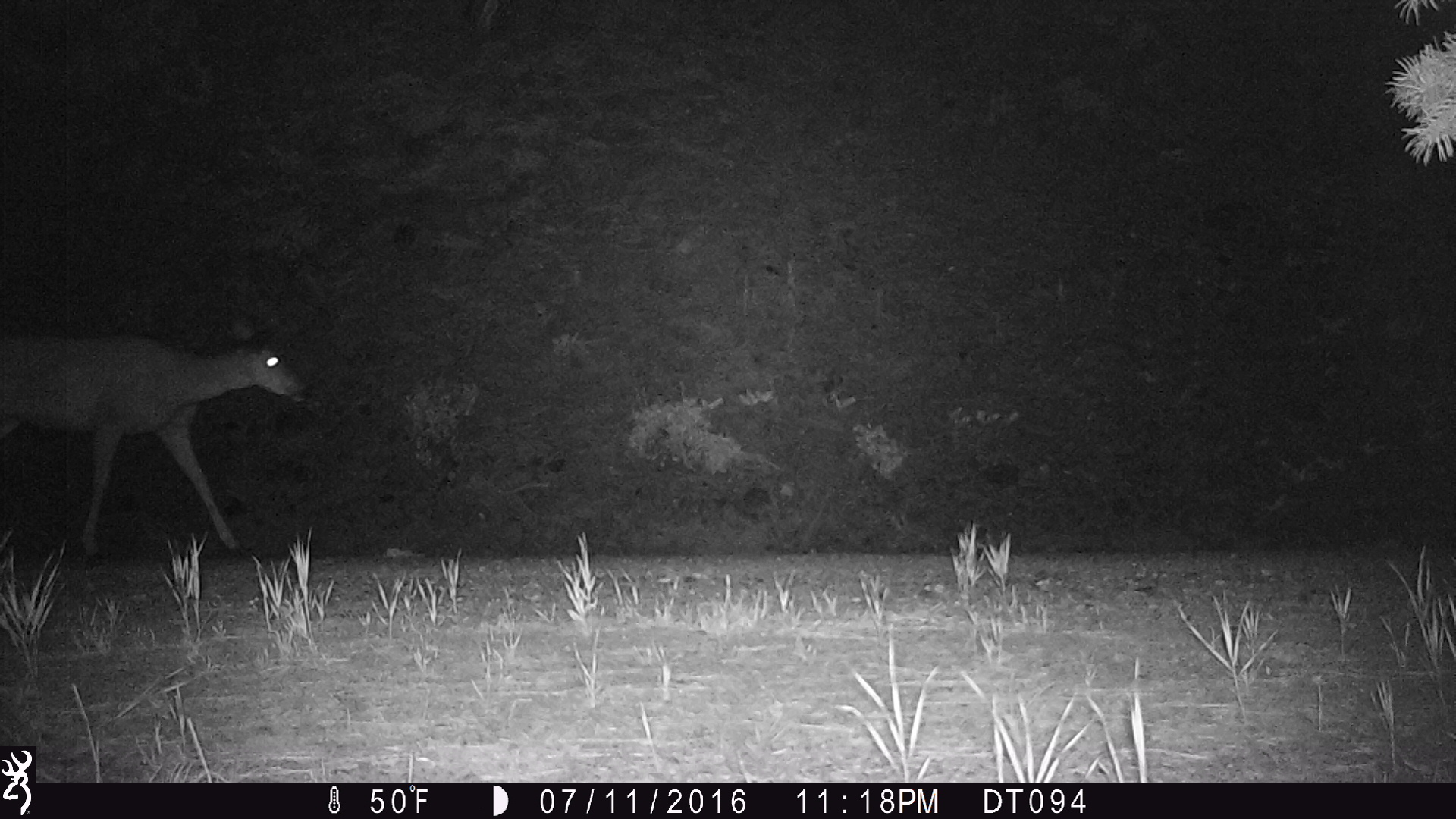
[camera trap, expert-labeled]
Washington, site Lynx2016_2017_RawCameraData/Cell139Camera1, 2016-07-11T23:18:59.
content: unidentified animal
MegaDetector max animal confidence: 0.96